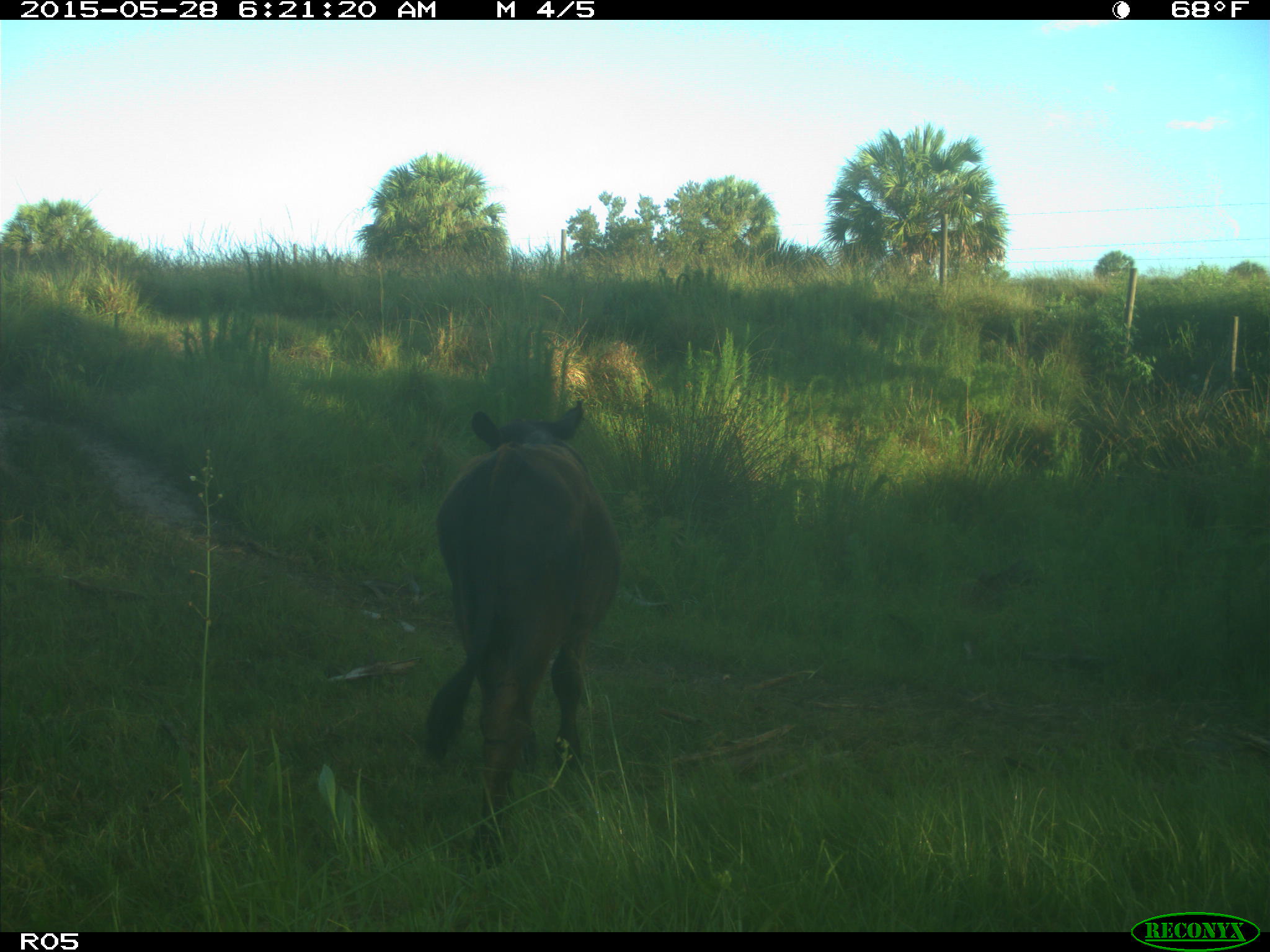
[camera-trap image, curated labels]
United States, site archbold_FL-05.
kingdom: Animalia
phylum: Chordata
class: Mammalia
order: Artiodactyla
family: Bovidae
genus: Bos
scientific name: Bos taurus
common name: domestic cow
Bos taurus (domestic cow).